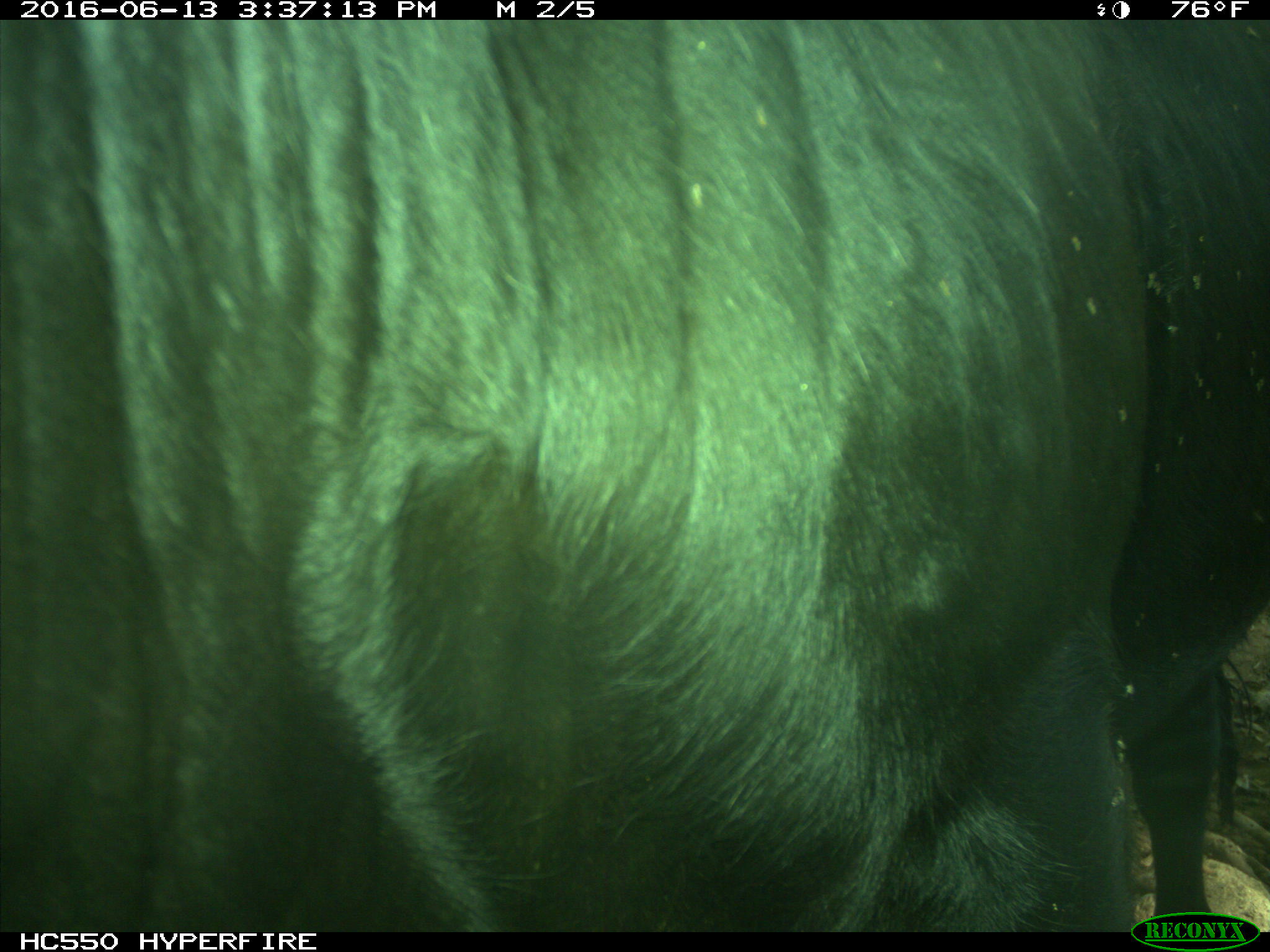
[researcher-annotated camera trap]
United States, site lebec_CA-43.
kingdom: Animalia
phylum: Chordata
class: Mammalia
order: Artiodactyla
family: Bovidae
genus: Bos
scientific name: Bos taurus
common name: domestic cow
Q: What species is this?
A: Bos taurus (domestic cow).